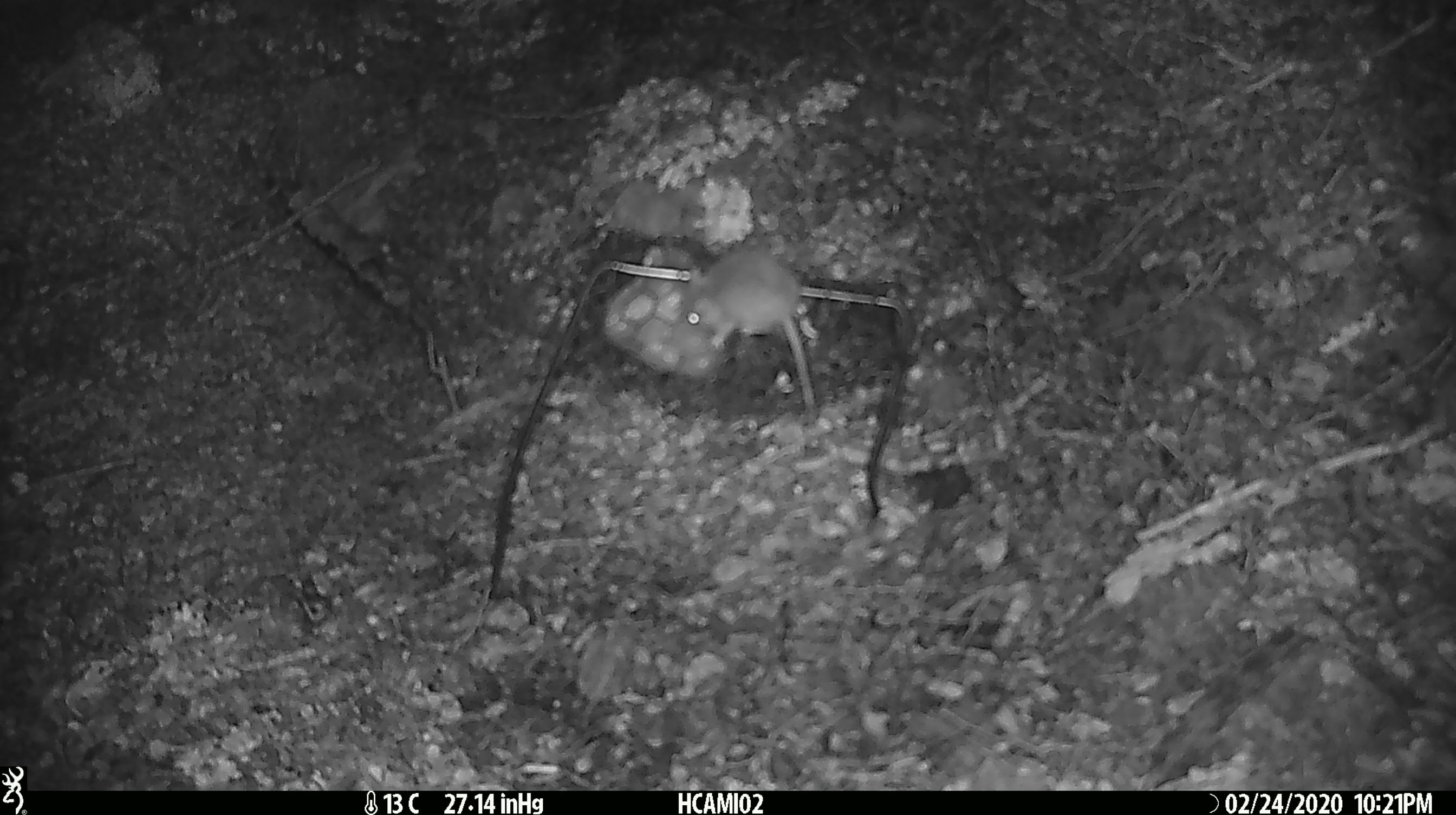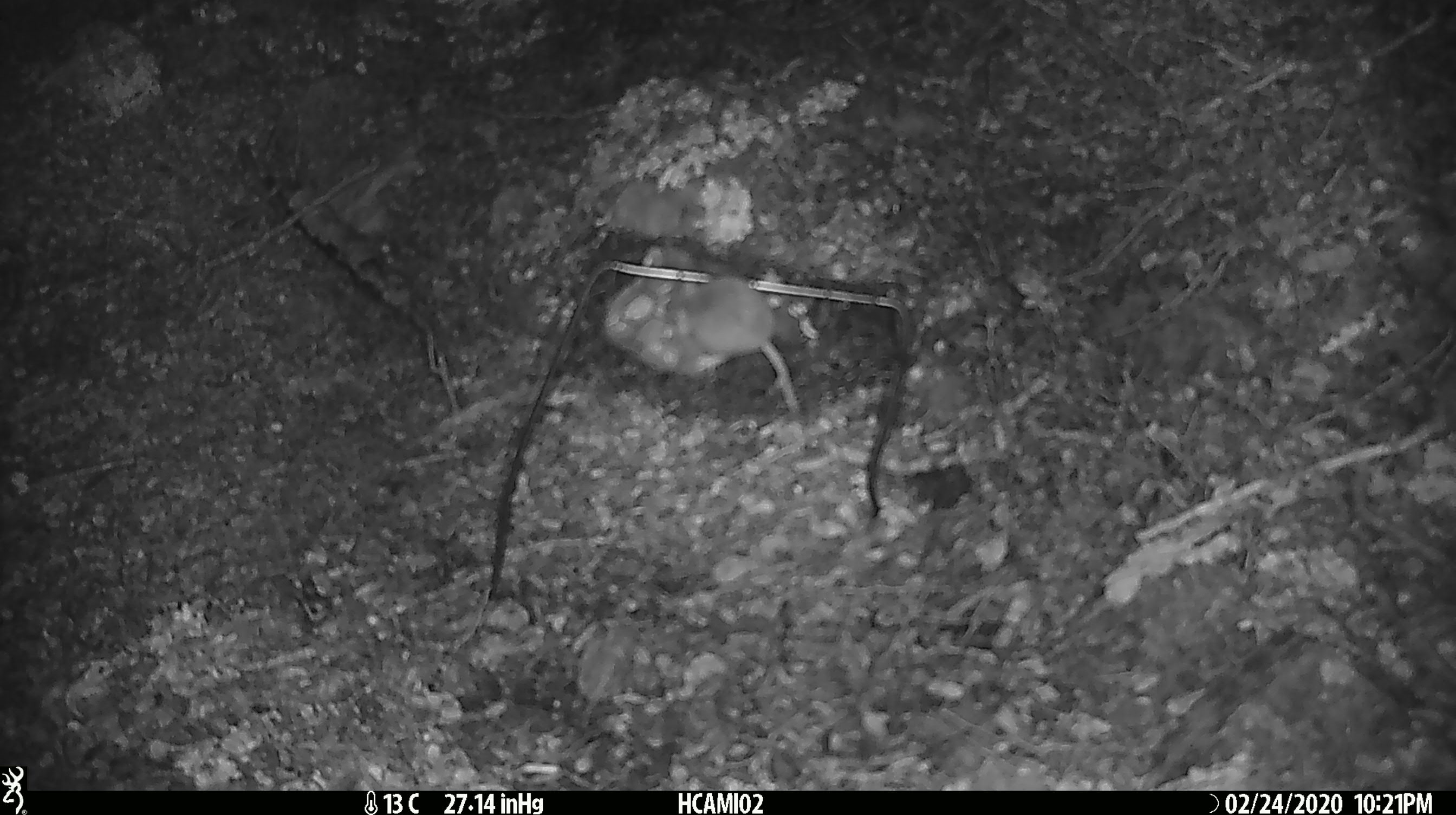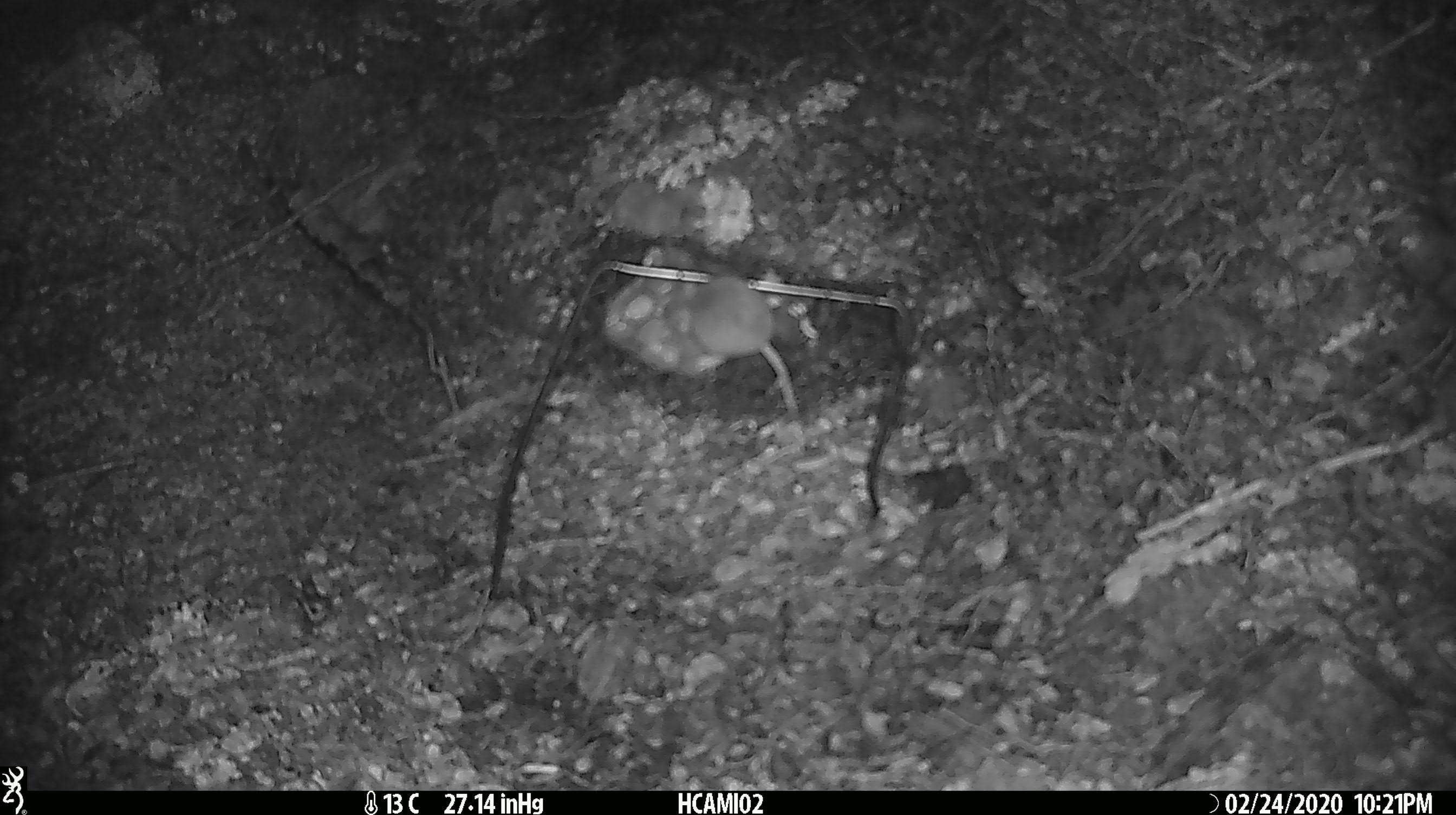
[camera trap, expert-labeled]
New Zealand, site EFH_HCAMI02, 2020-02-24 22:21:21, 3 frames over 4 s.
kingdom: Animalia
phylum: Chordata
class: Mammalia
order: Rodentia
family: Muridae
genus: Mus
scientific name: Mus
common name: mouse